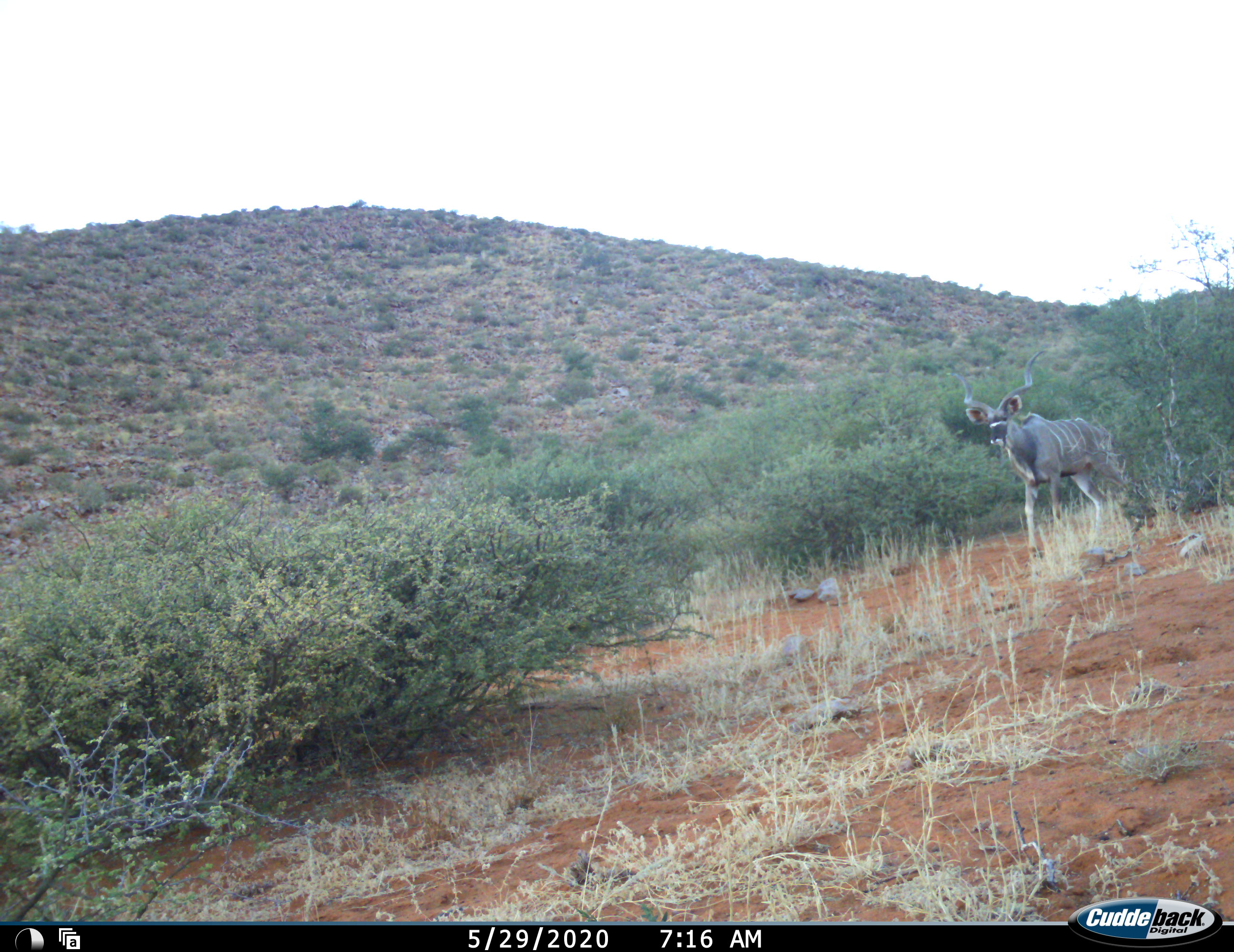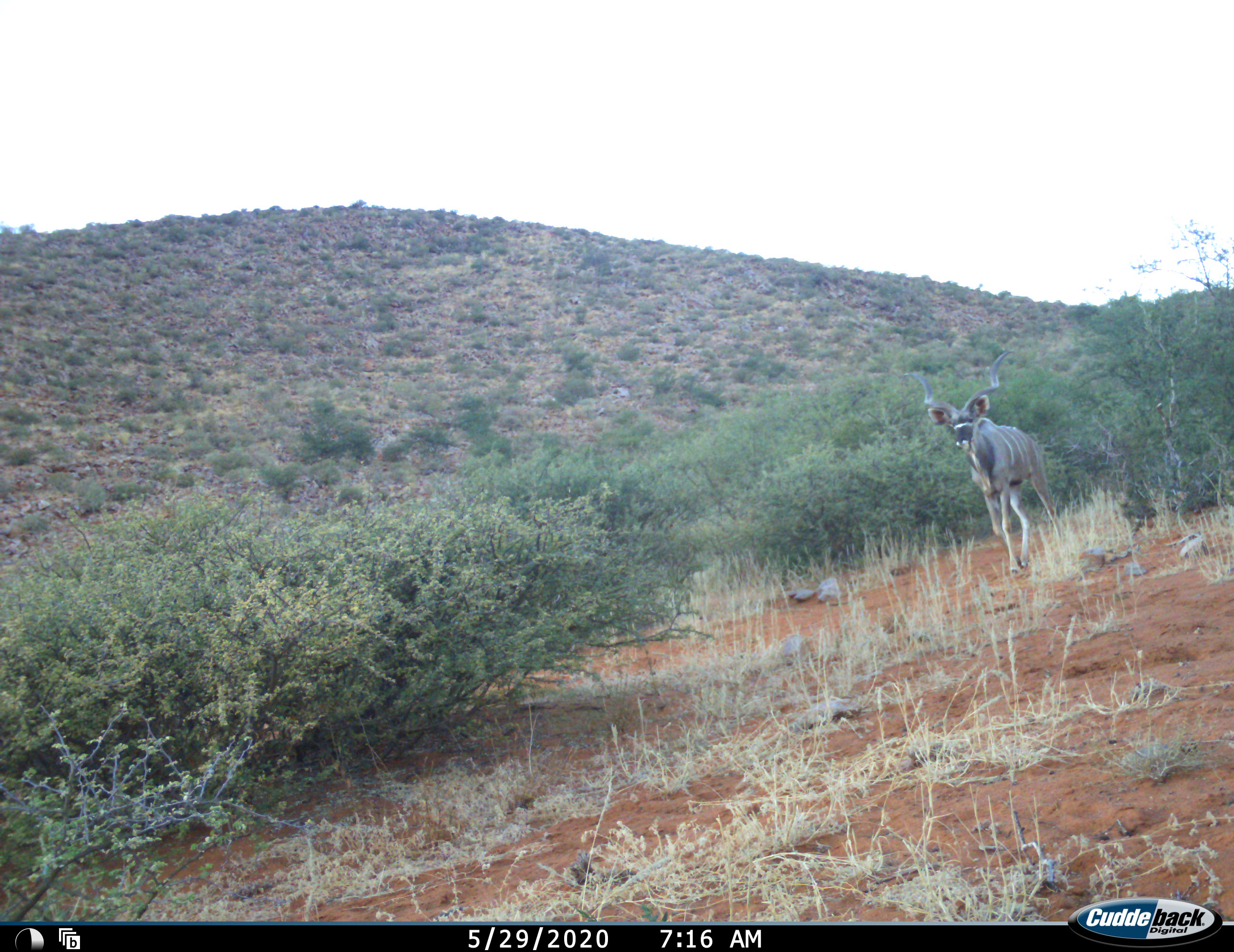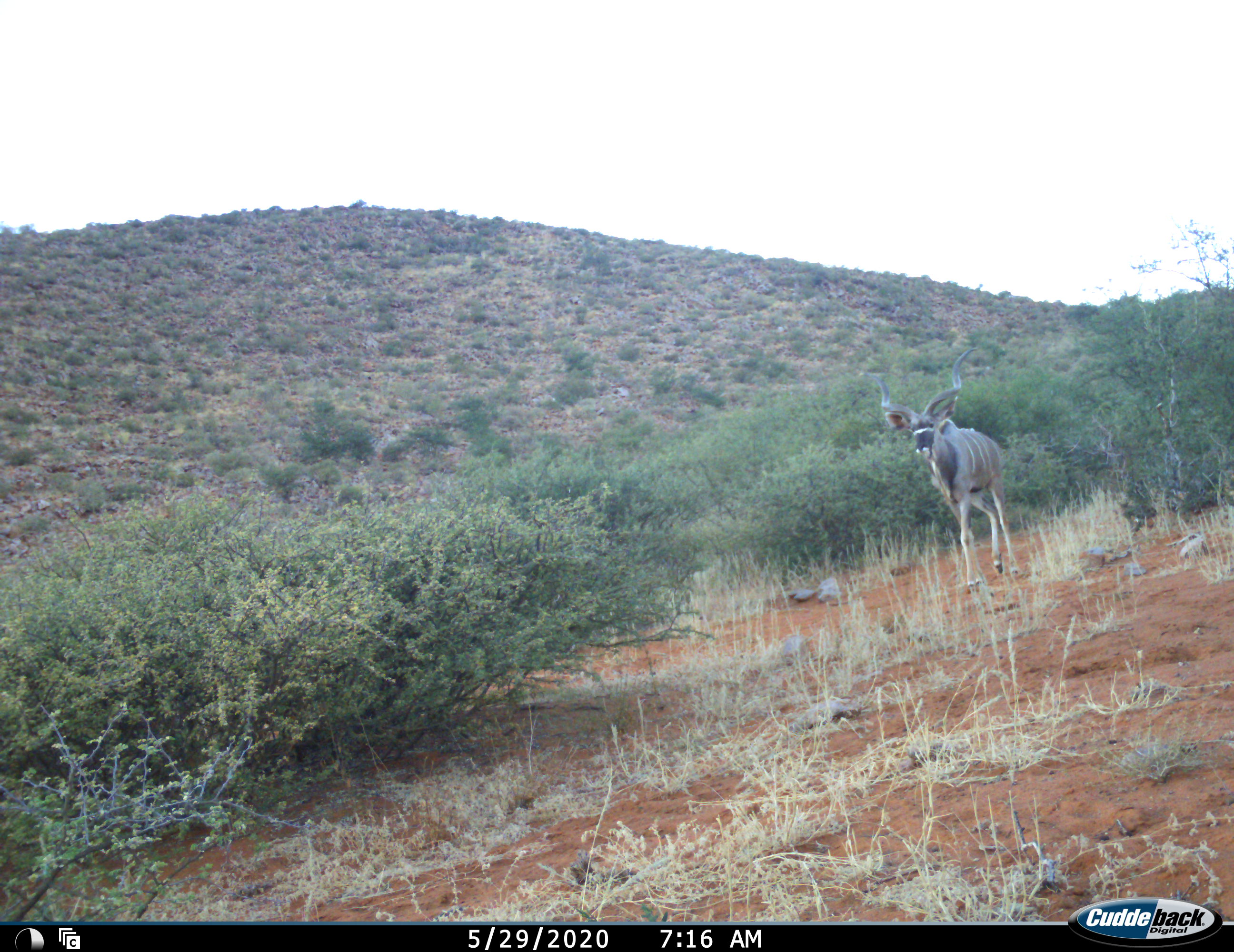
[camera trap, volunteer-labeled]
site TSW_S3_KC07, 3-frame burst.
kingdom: Animalia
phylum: Chordata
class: Mammalia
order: Artiodactyla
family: Bovidae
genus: Tragelaphus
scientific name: Tragelaphus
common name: kudu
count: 1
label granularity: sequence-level